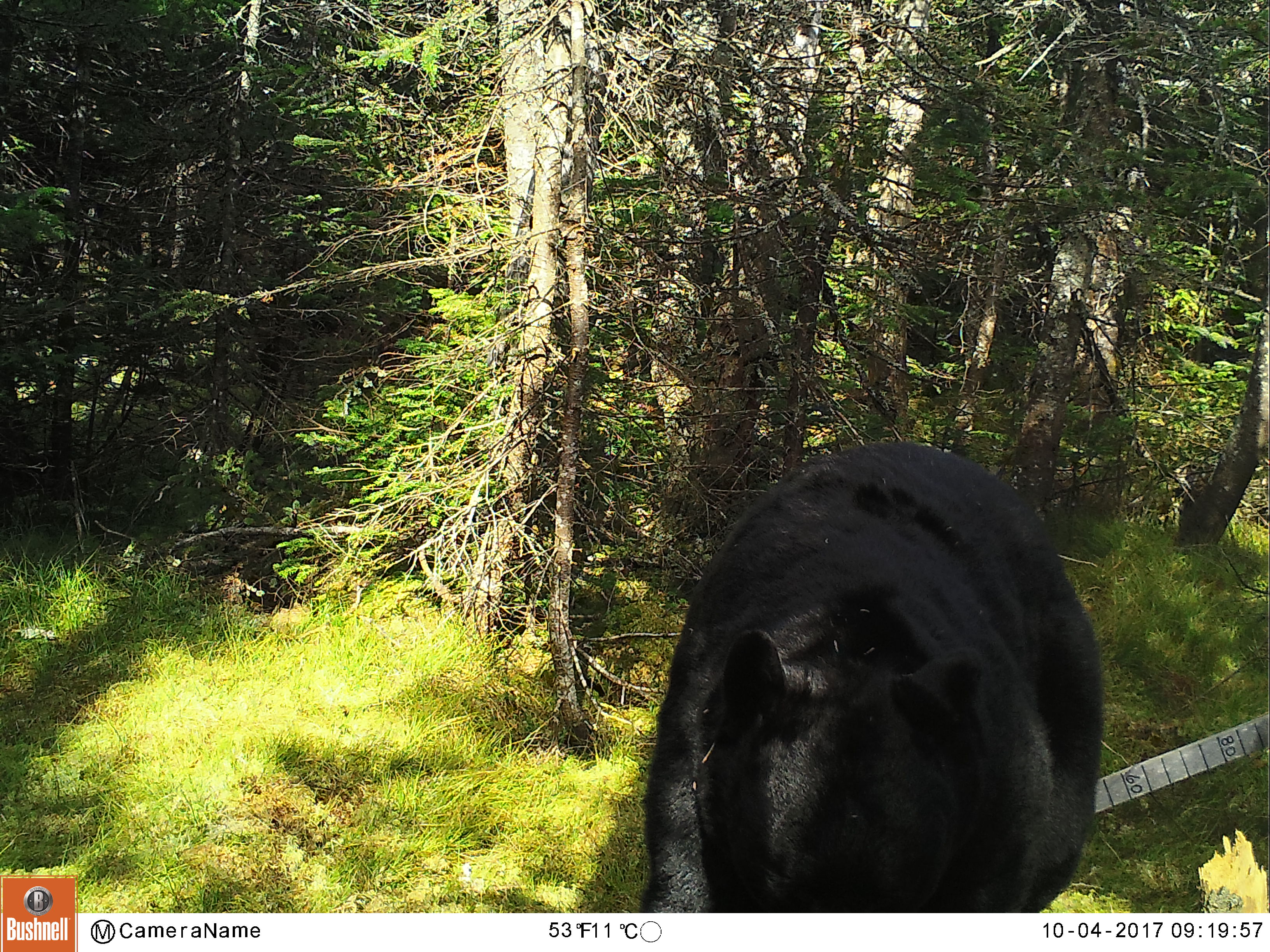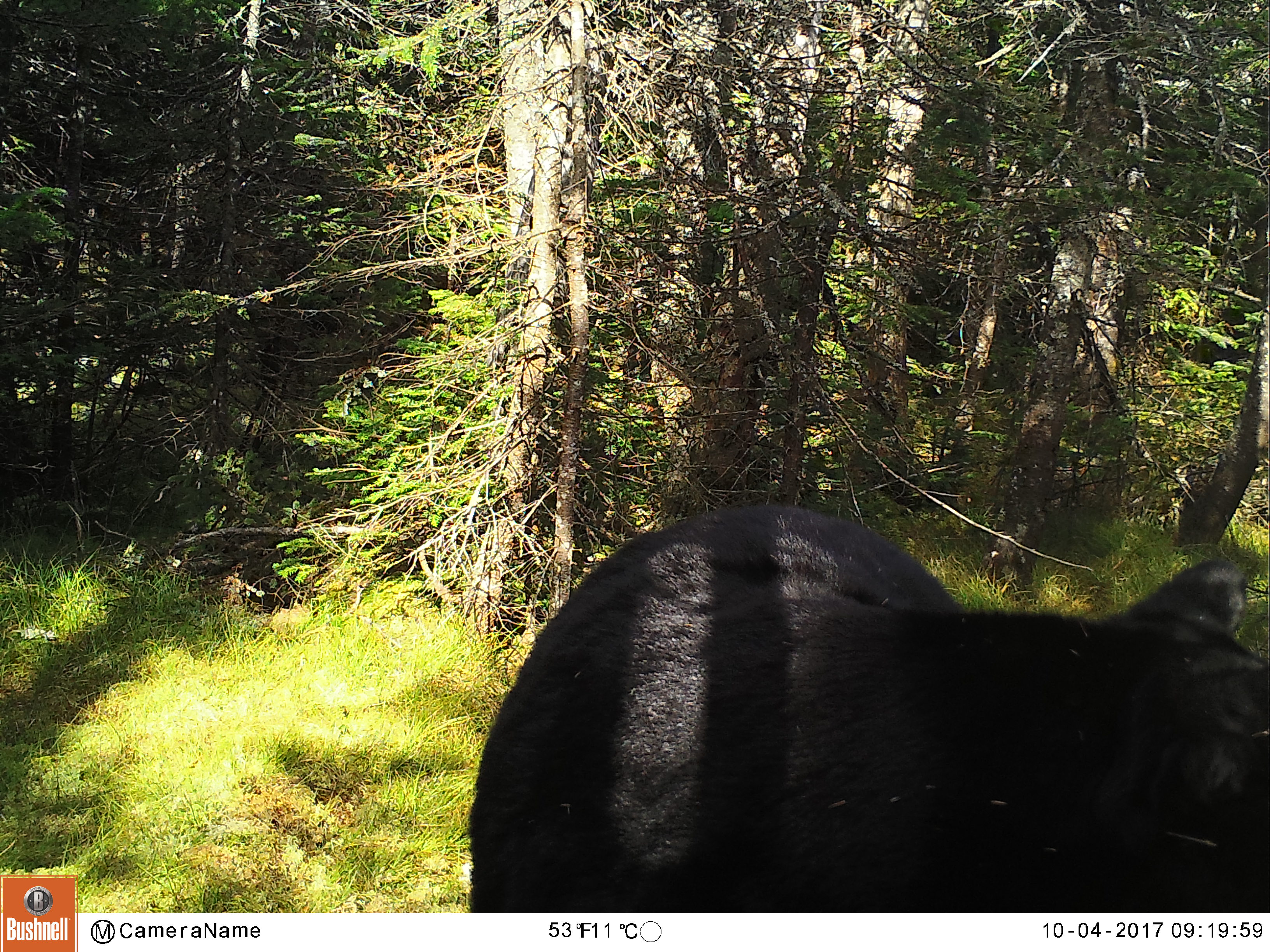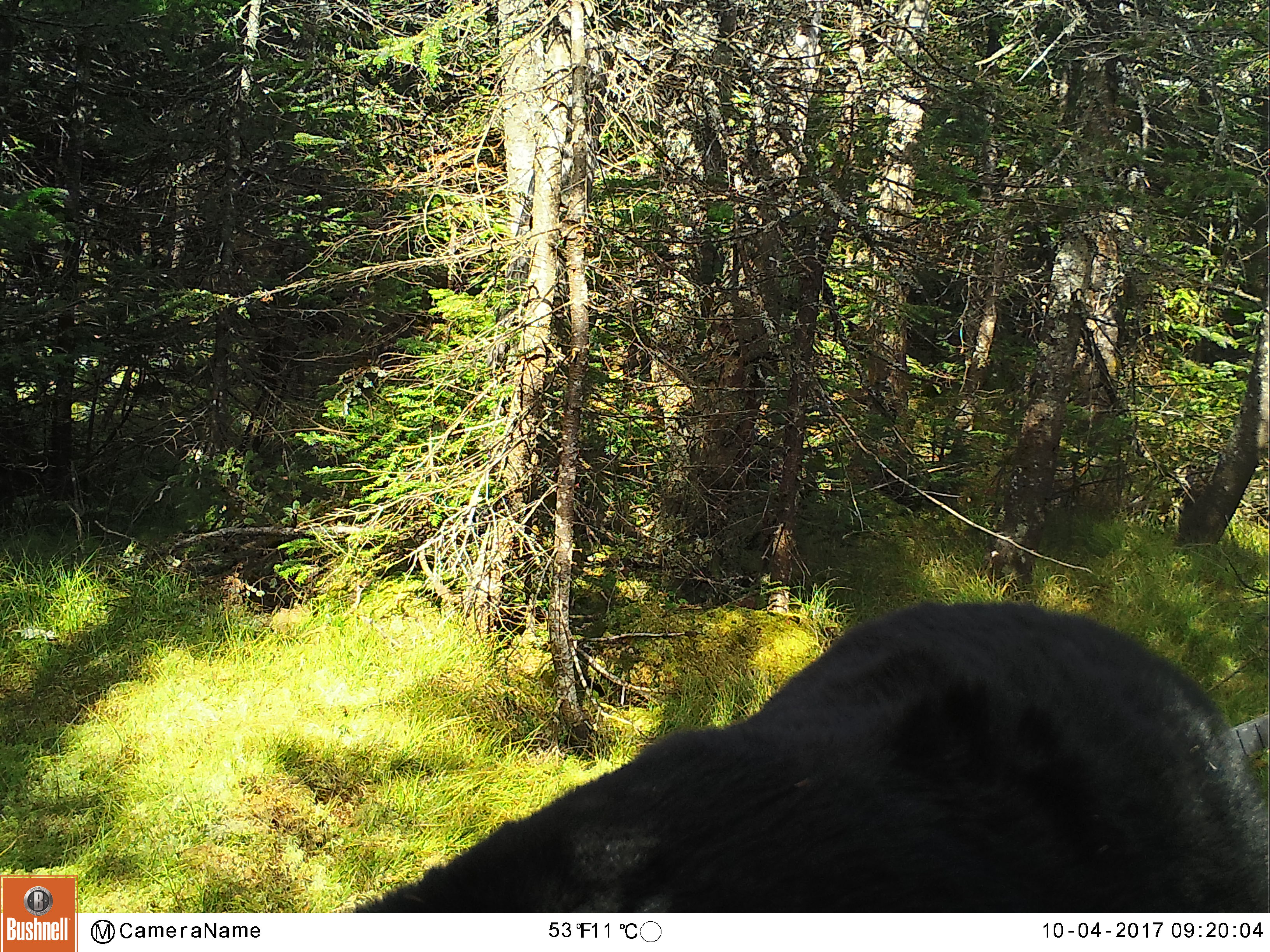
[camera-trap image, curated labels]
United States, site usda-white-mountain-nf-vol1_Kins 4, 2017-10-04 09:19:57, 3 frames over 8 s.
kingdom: Animalia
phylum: Chordata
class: Mammalia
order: Carnivora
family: Ursidae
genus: Ursus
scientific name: Ursus americanus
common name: black bear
Black bear (Ursus americanus).